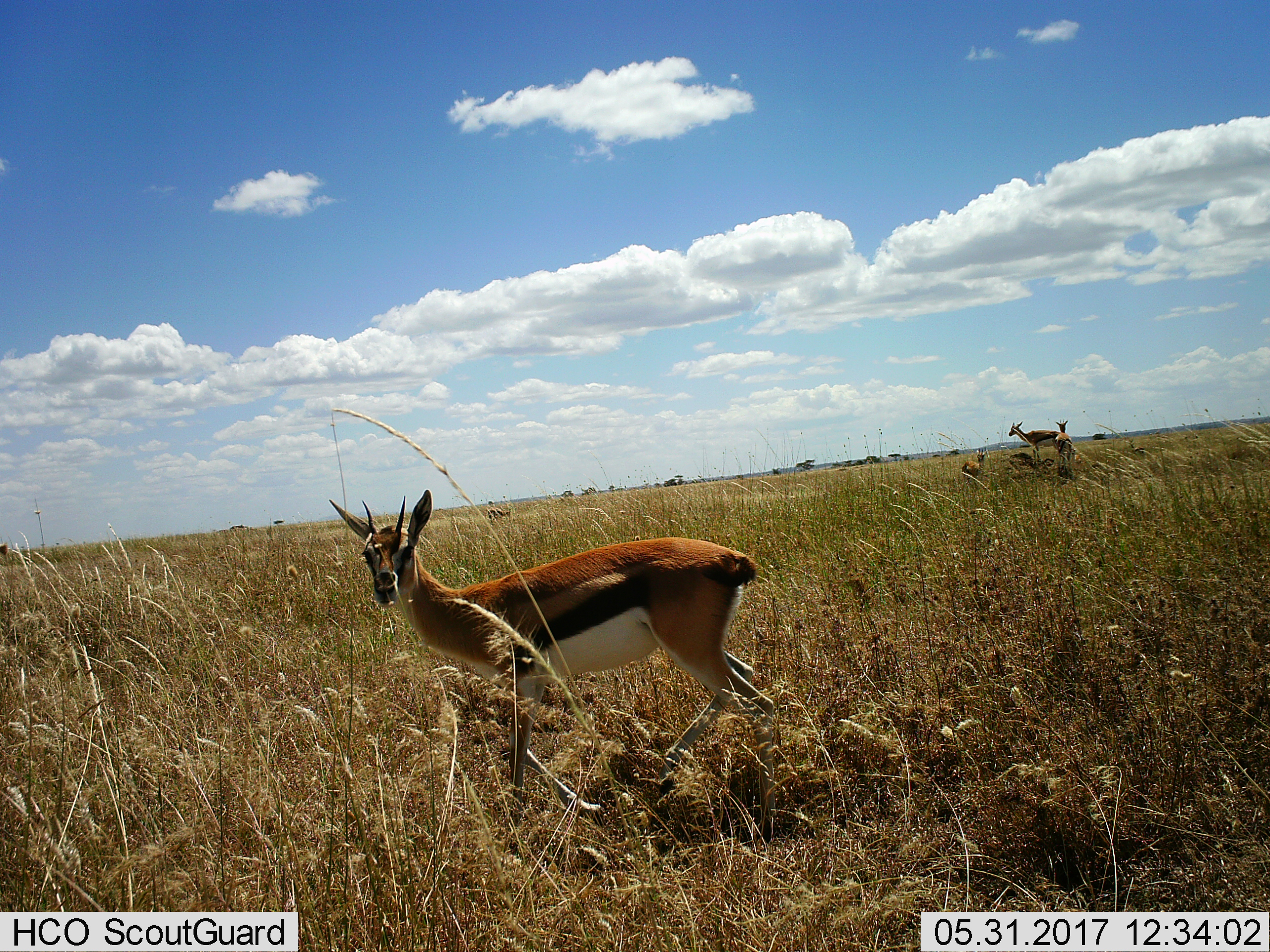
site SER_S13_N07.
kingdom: Animalia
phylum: Chordata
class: Mammalia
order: Artiodactyla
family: Bovidae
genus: Eudorcas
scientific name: Eudorcas thomsonii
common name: thomson's gazelle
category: gazellethomsons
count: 5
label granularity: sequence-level